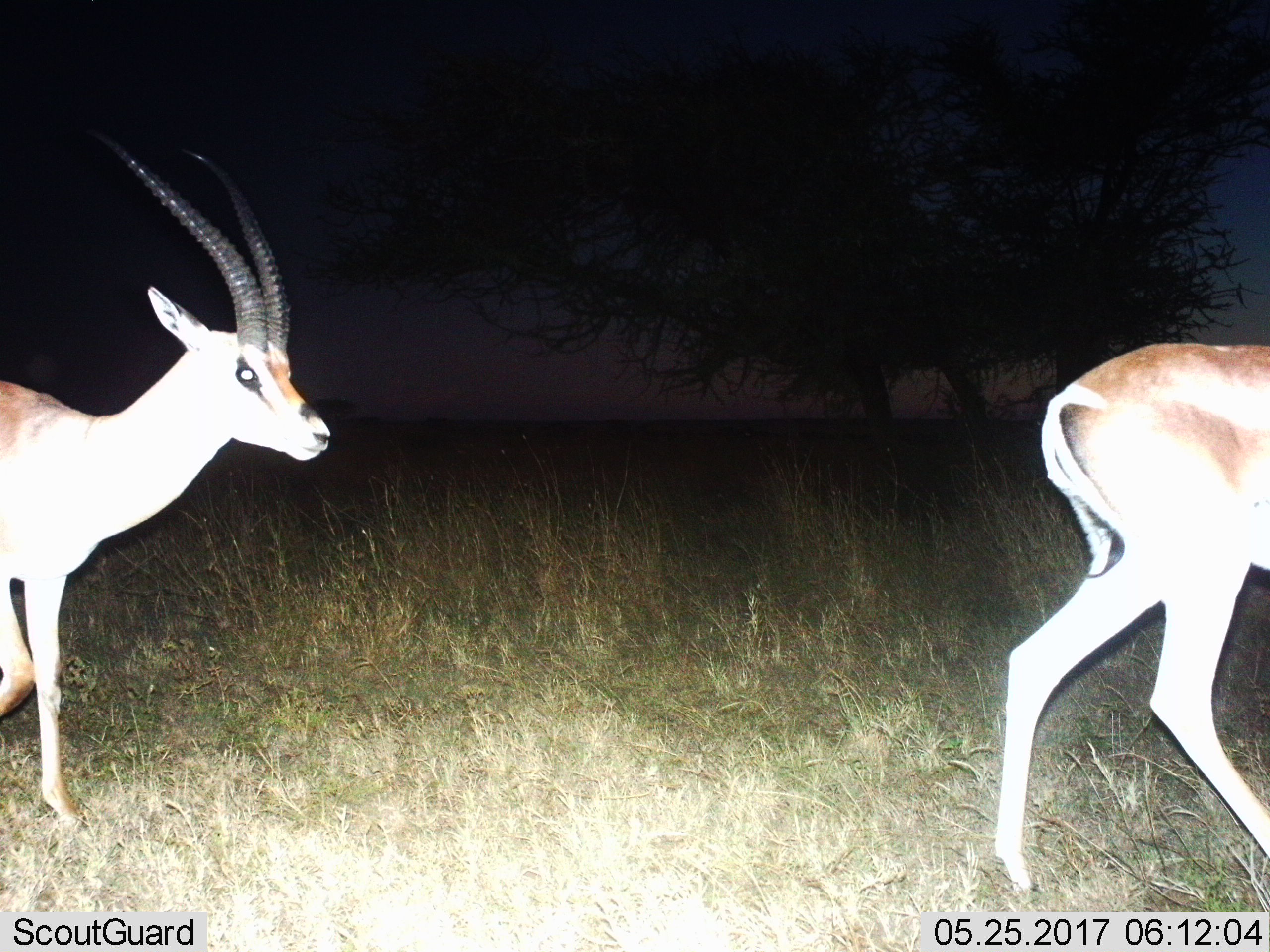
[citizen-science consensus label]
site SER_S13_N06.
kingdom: Animalia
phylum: Chordata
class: Mammalia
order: Artiodactyla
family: Bovidae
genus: Nanger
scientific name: Nanger granti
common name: grant's gazelle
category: gazellegrants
Gazellegrants (grant's gazelle) (Nanger granti), count 2. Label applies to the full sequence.